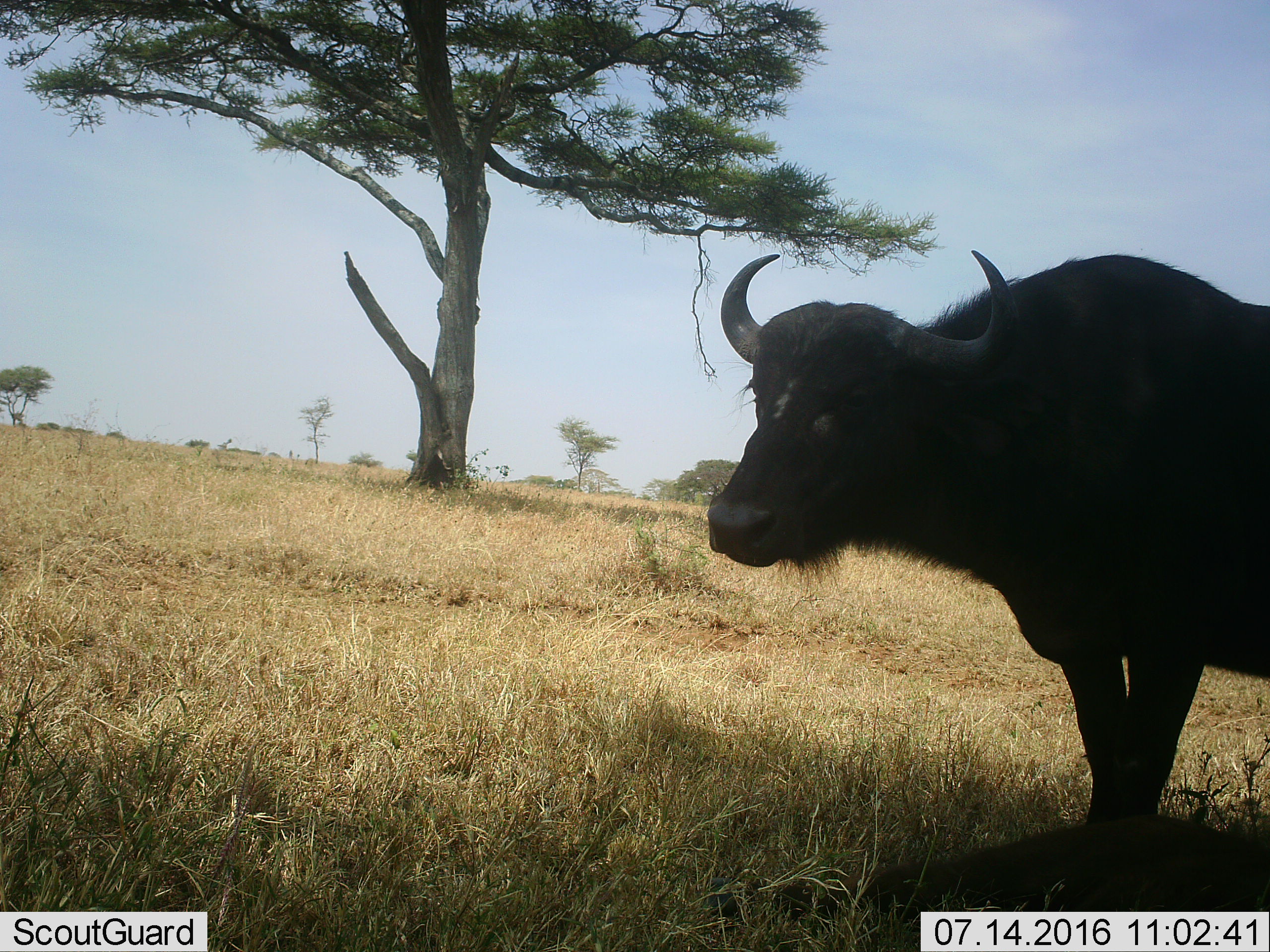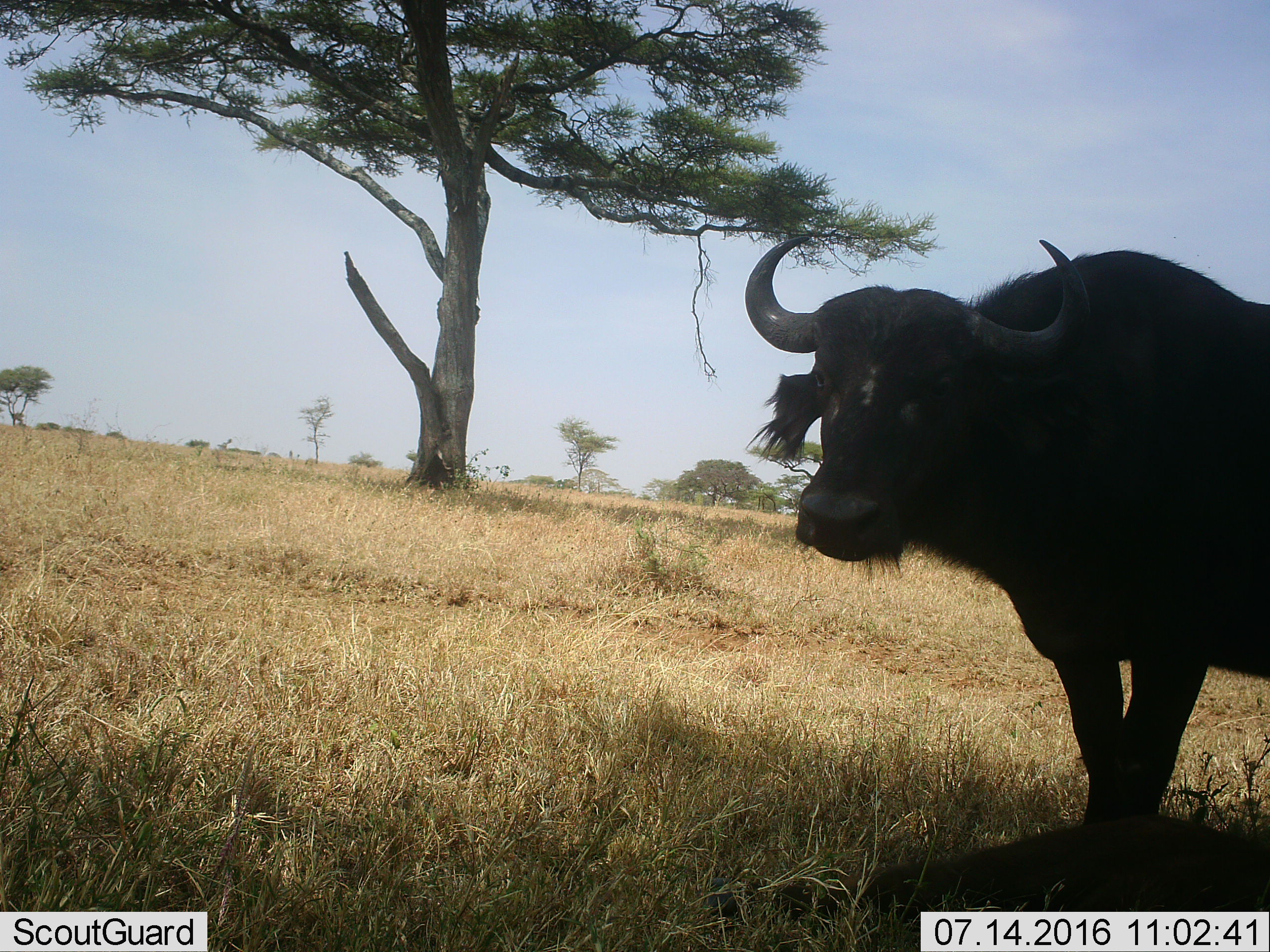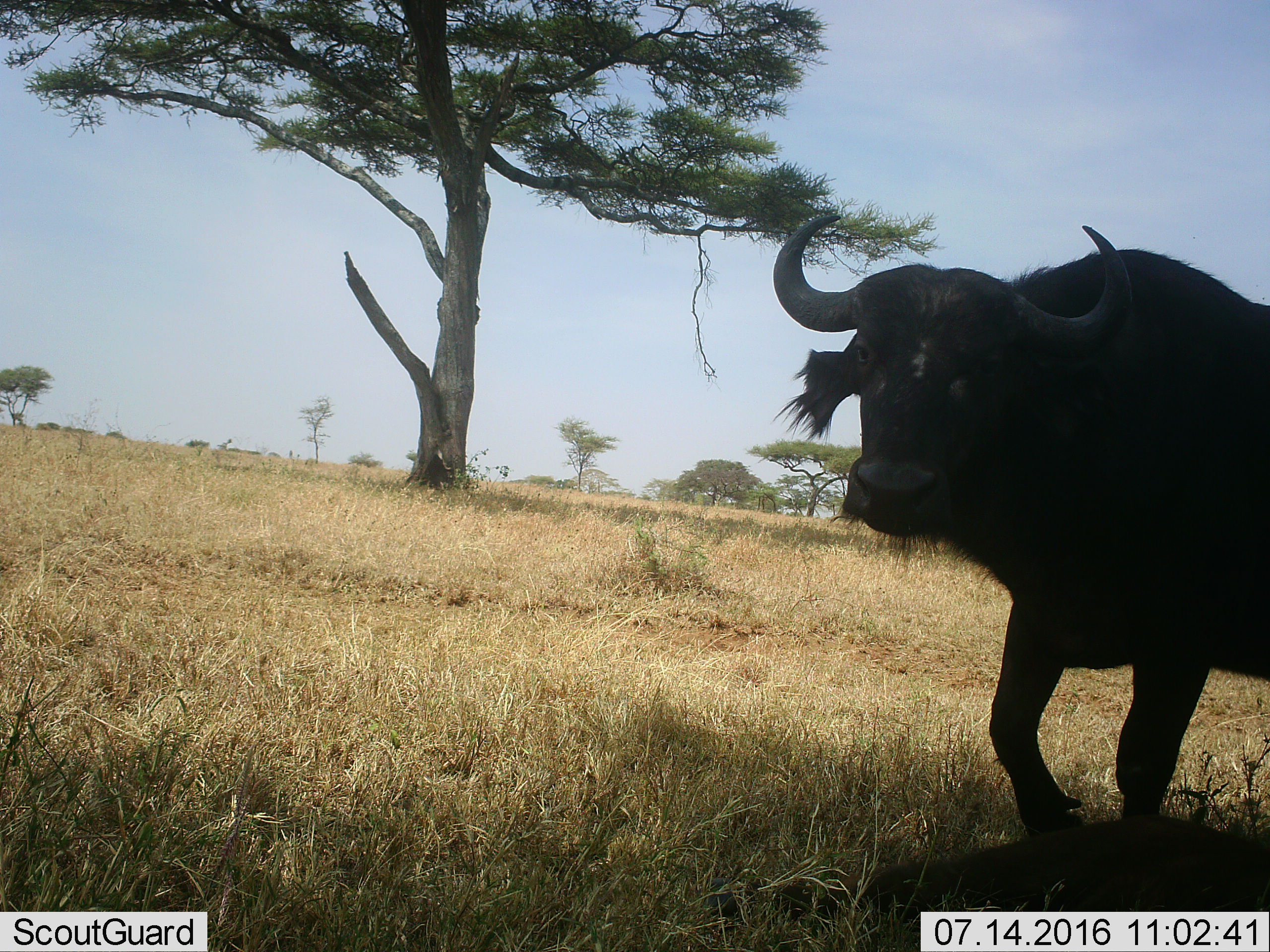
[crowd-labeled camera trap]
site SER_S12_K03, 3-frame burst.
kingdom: Animalia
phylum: Chordata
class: Mammalia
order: Artiodactyla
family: Bovidae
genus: Syncerus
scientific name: Syncerus caffer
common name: african buffalo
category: buffalo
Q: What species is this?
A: Buffalo (african buffalo) (Syncerus caffer).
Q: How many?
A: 1.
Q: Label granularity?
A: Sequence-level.